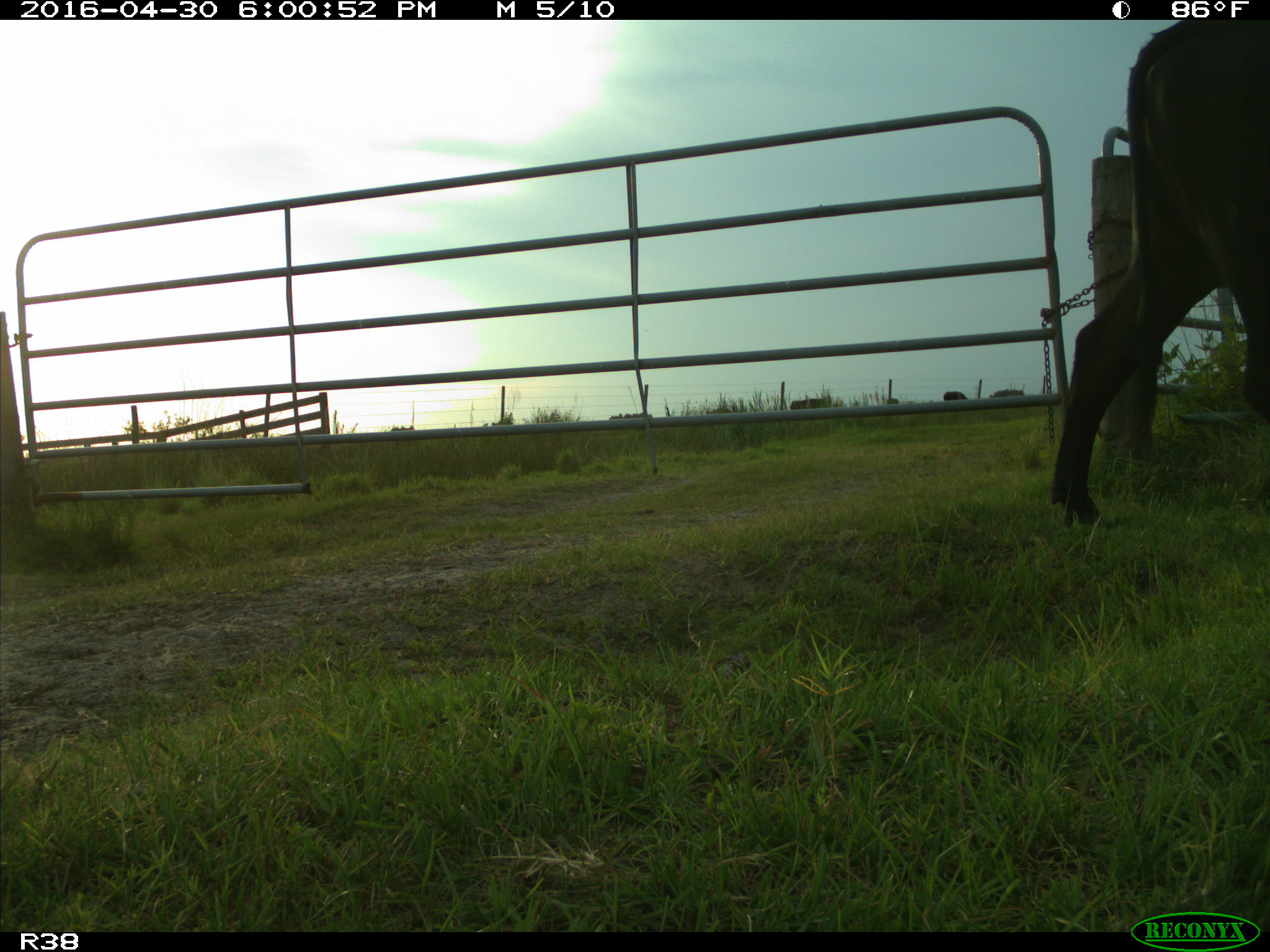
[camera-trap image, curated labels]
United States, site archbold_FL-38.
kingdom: Animalia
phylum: Chordata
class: Mammalia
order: Artiodactyla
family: Bovidae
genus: Bos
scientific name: Bos taurus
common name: domestic cow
Bos taurus (domestic cow).